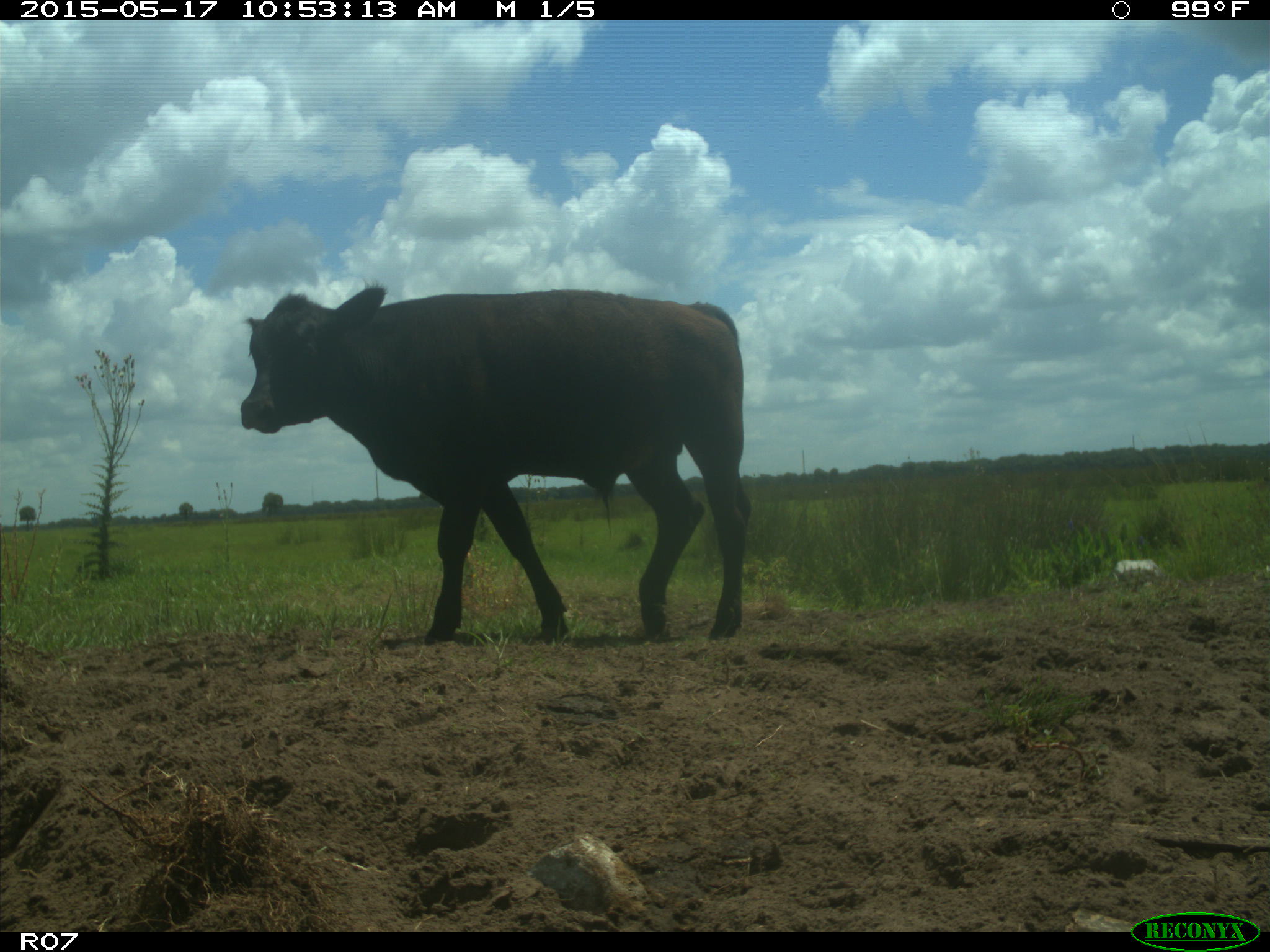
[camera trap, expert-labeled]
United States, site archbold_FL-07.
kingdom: Animalia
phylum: Chordata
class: Mammalia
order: Artiodactyla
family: Bovidae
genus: Bos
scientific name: Bos taurus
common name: domestic cow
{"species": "Bos taurus (domestic cow)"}